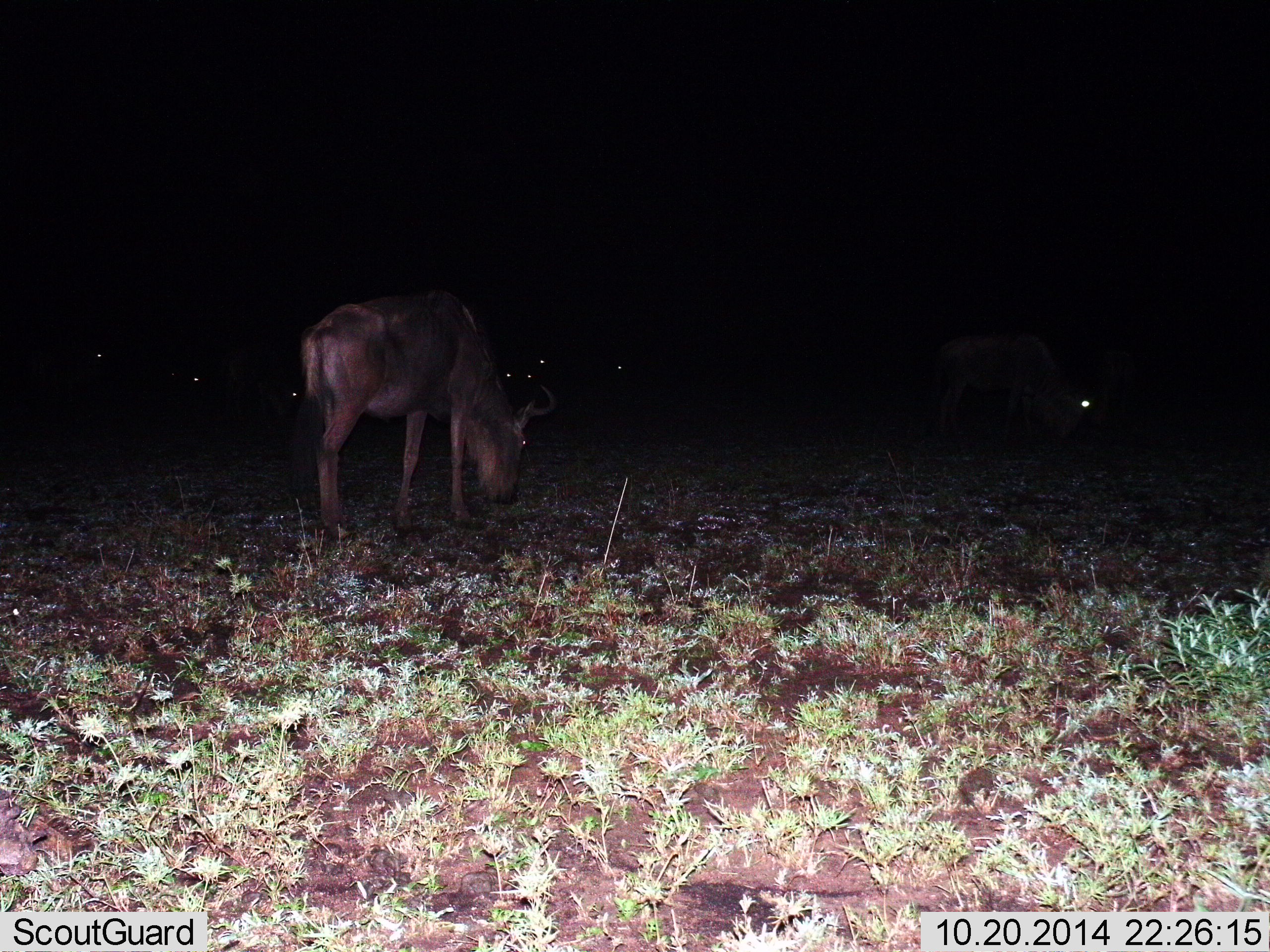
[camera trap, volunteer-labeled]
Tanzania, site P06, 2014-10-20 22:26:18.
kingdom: Animalia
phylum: Chordata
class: Mammalia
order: Artiodactyla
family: Bovidae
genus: Connochaetes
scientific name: Connochaetes taurinus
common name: blue wildebeest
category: wildebeest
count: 2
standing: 10%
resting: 10%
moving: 10%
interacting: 0%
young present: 0%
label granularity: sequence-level